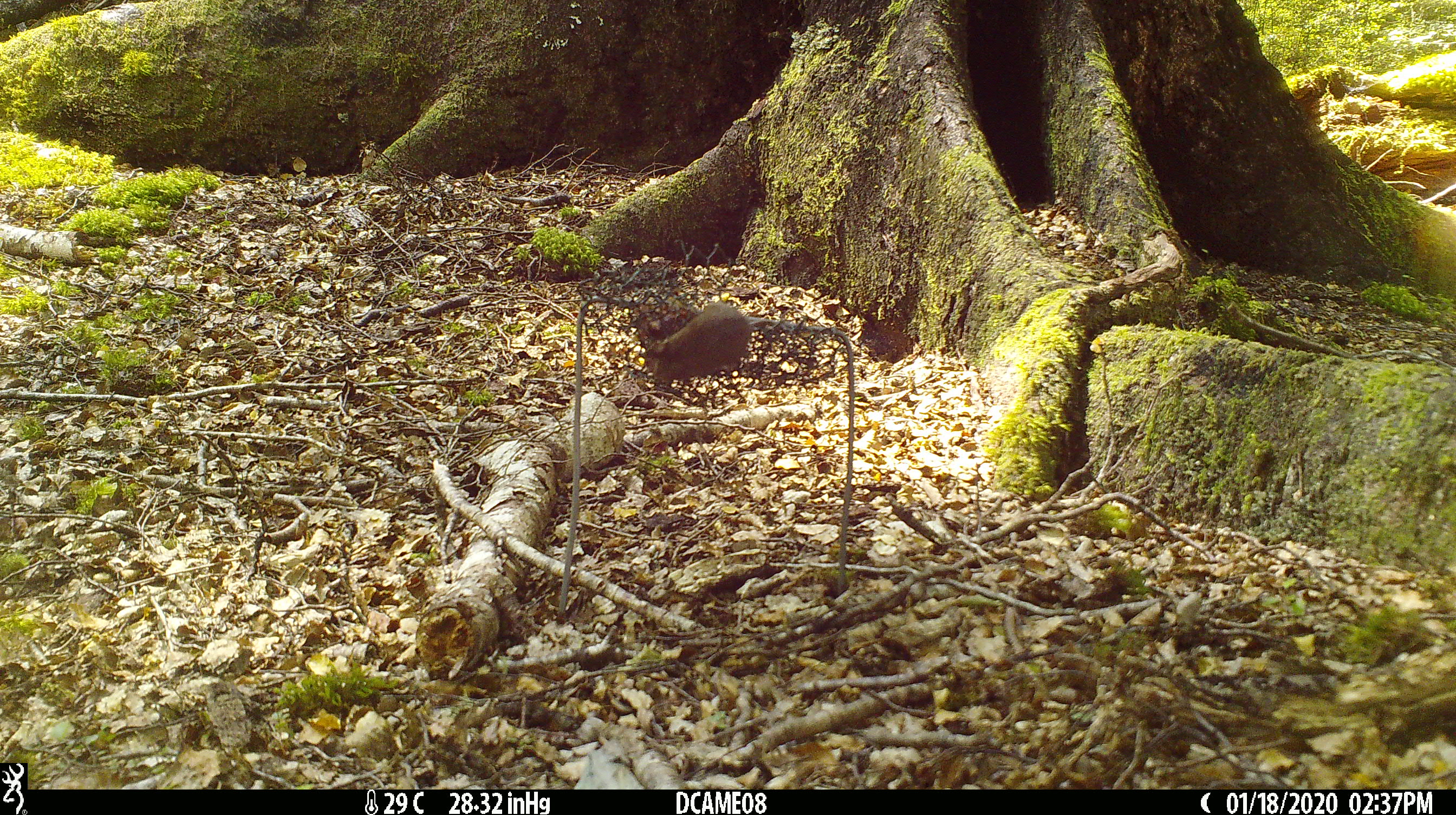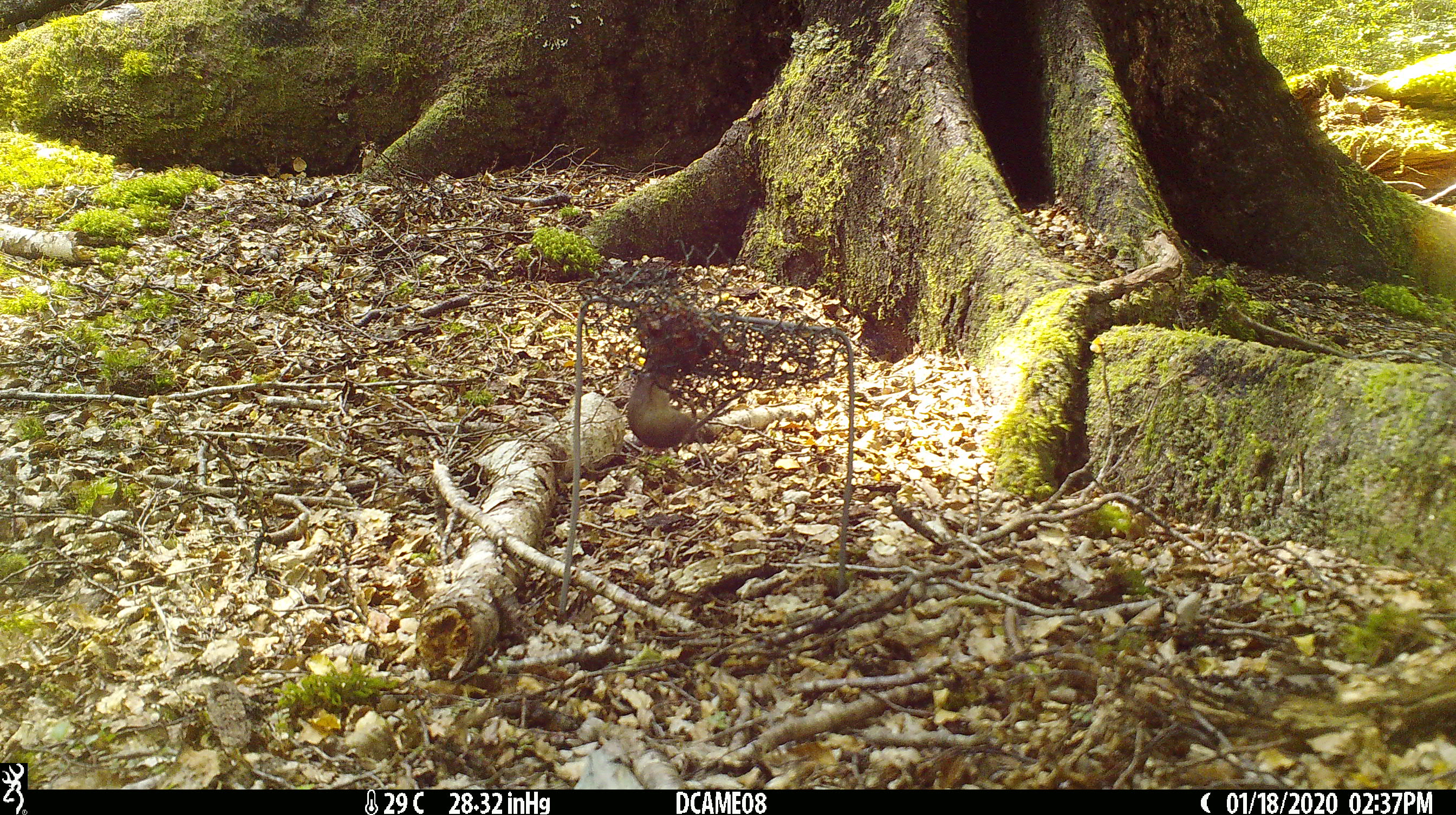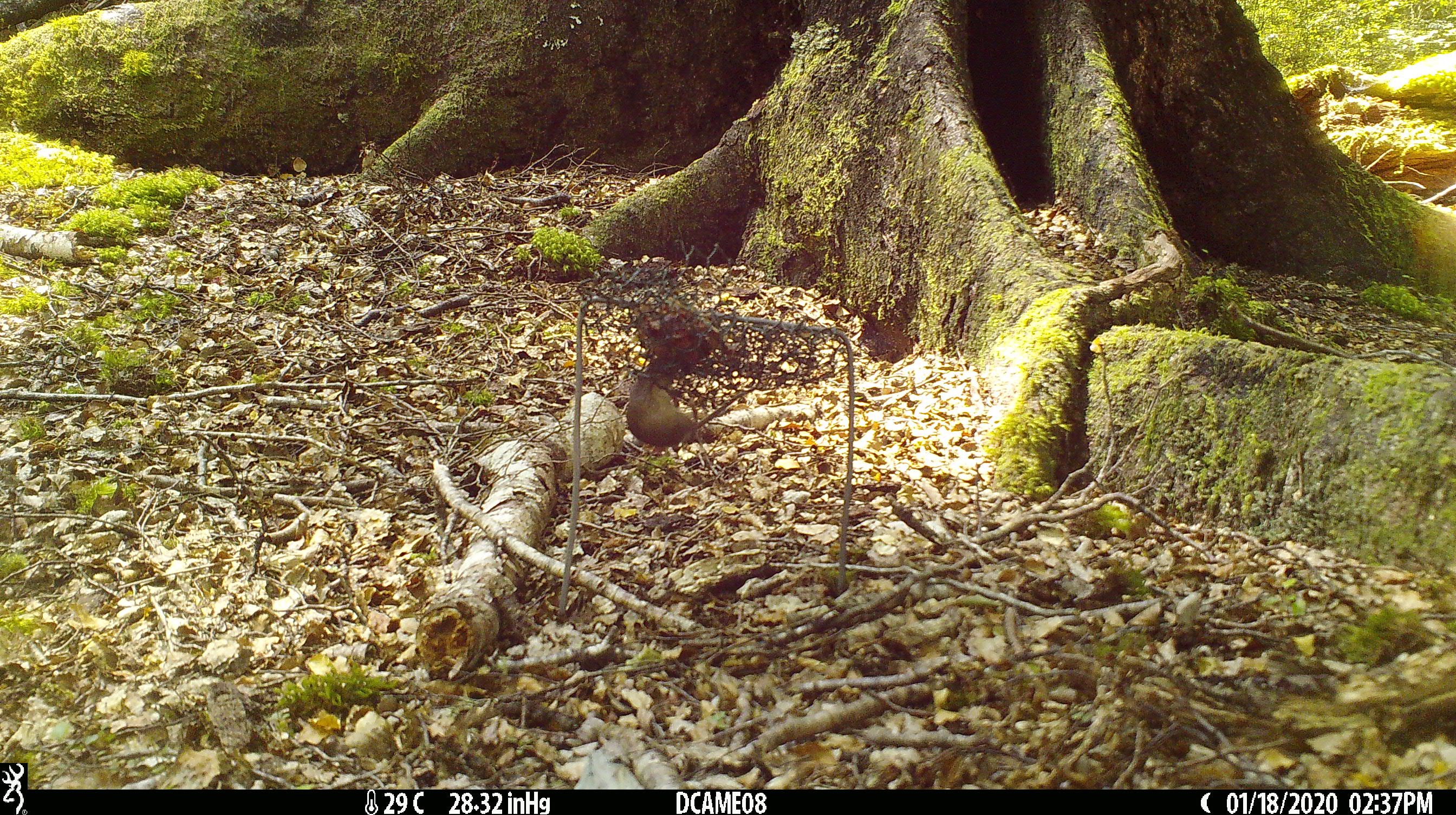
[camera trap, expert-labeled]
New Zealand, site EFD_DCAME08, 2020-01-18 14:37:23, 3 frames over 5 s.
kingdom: Animalia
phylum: Chordata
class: Mammalia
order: Rodentia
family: Muridae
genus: Mus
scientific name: Mus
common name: mouse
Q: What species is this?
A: Mouse (Mus).